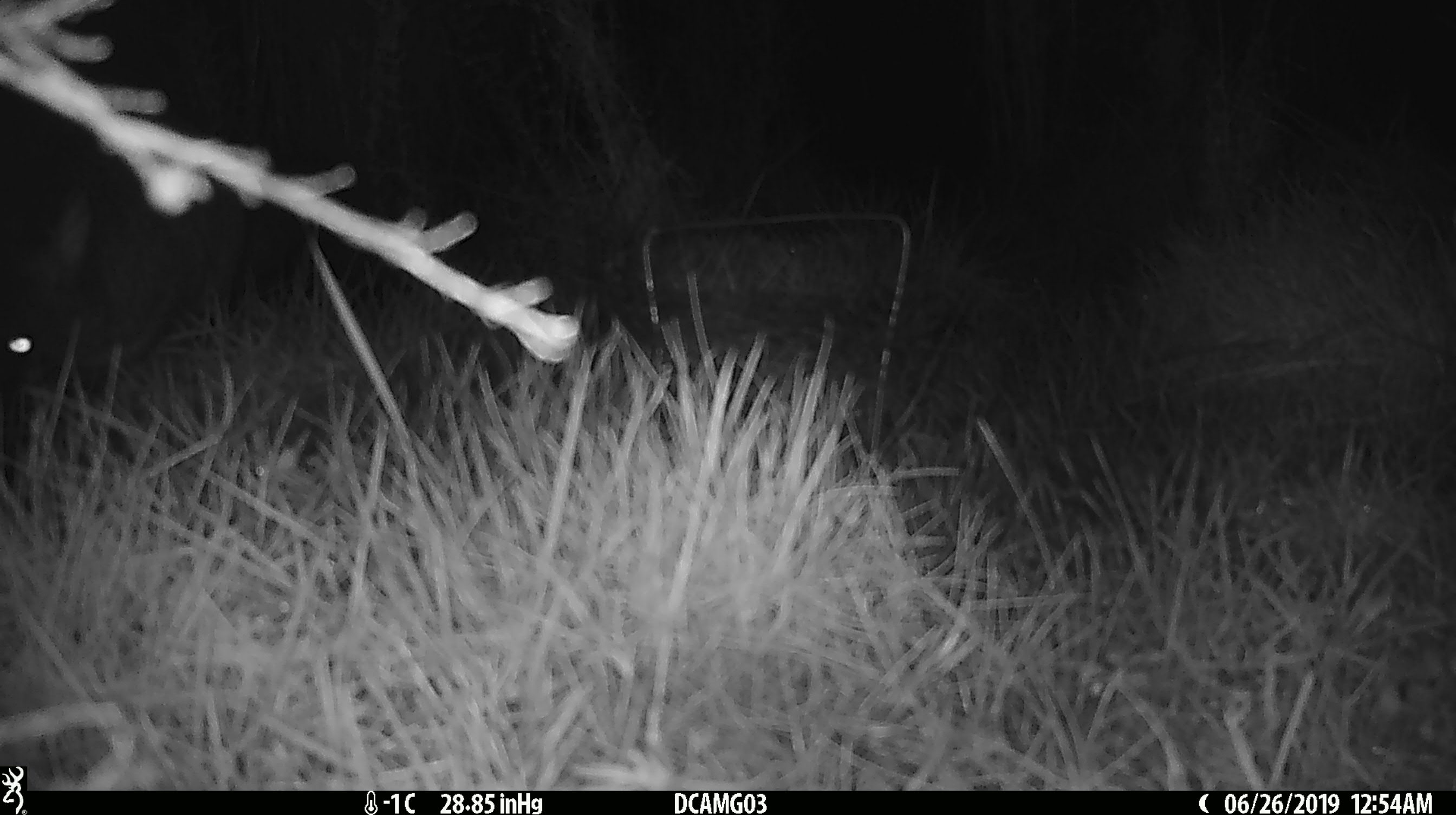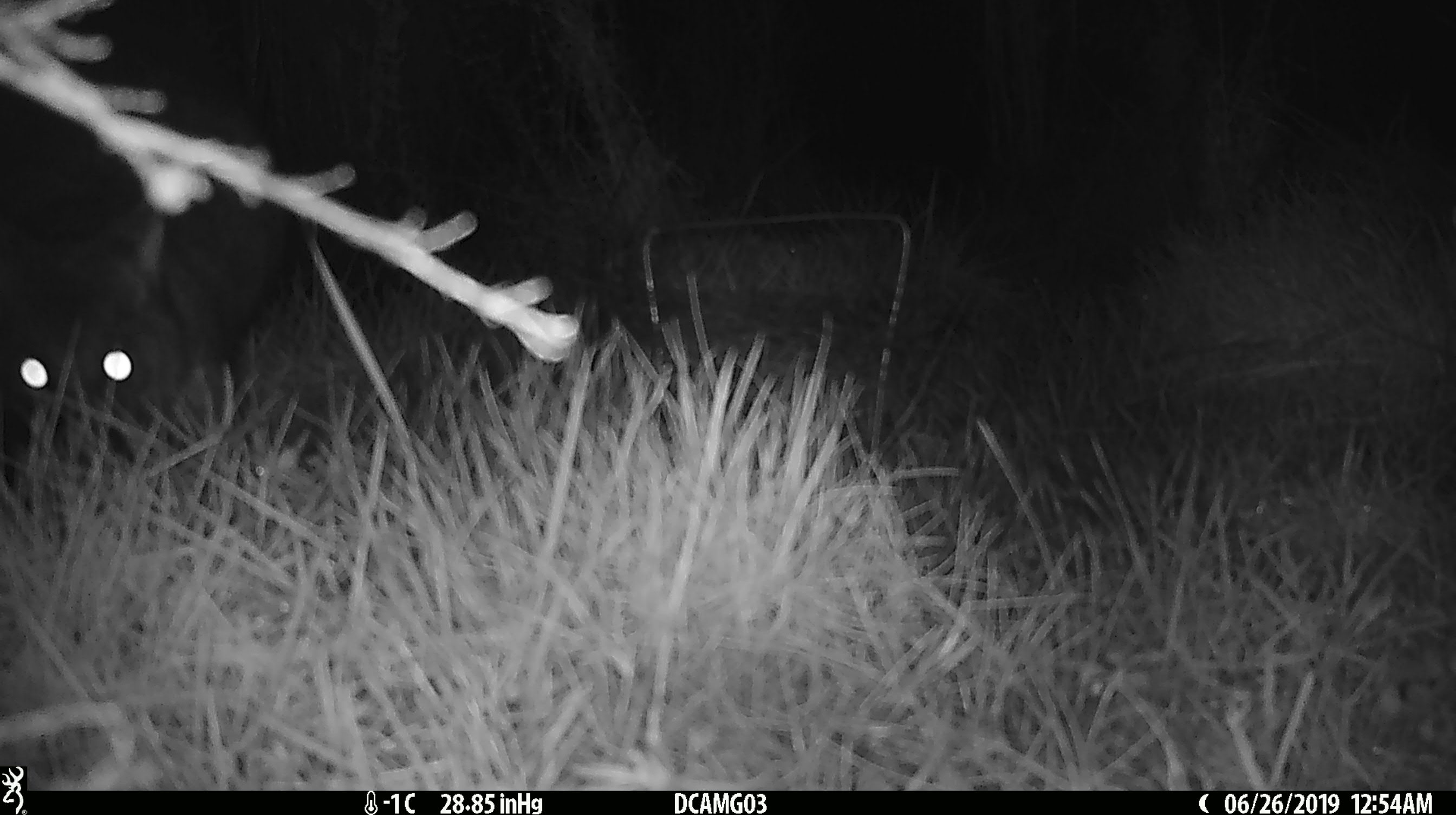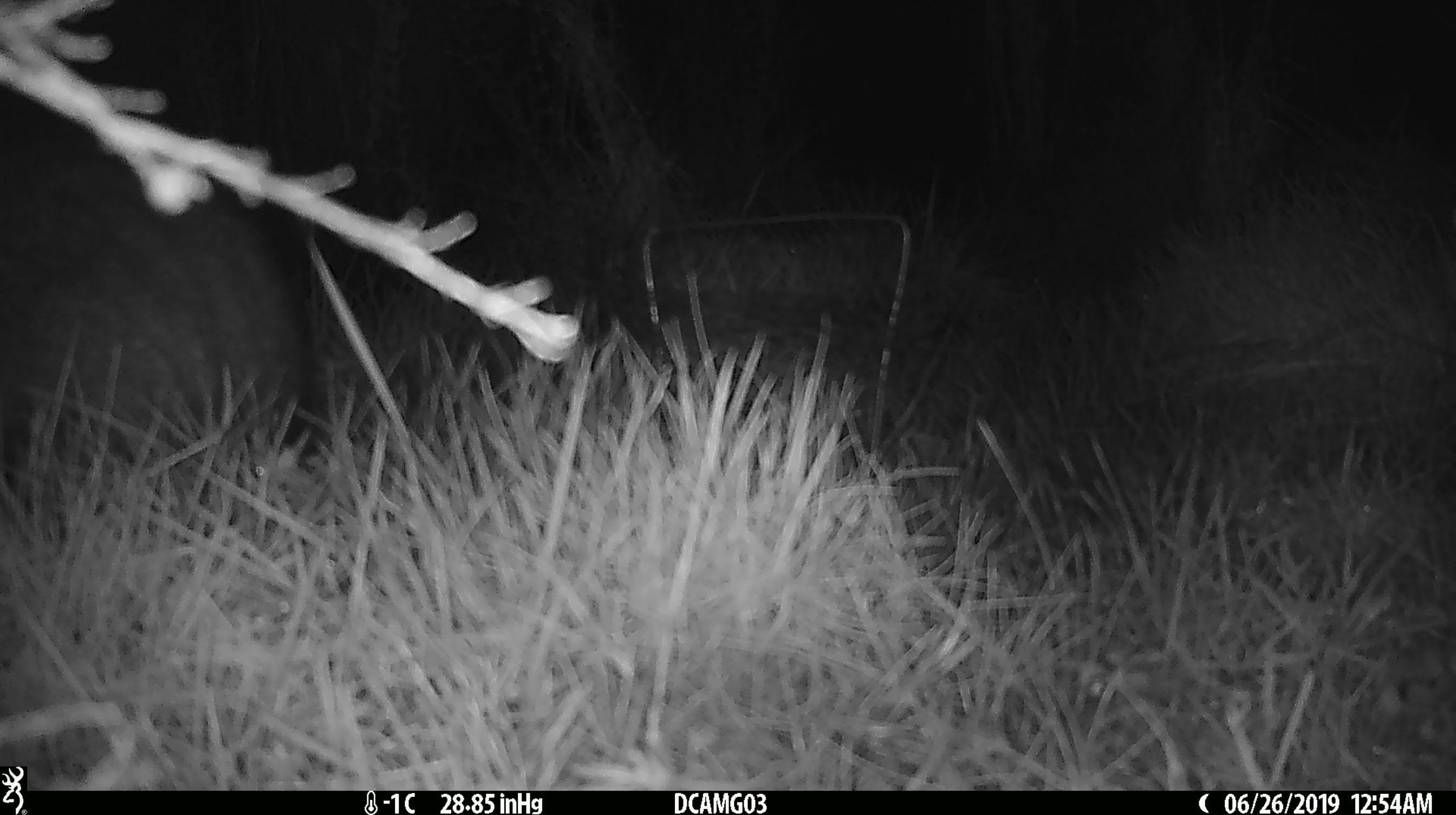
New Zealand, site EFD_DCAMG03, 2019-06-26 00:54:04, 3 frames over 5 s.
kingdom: Animalia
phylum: Chordata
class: Mammalia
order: Diprotodontia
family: Phalangeridae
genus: Trichosurus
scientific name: Trichosurus vulpecula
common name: common brushtail possum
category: possum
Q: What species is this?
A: Possum (common brushtail possum) (Trichosurus vulpecula).